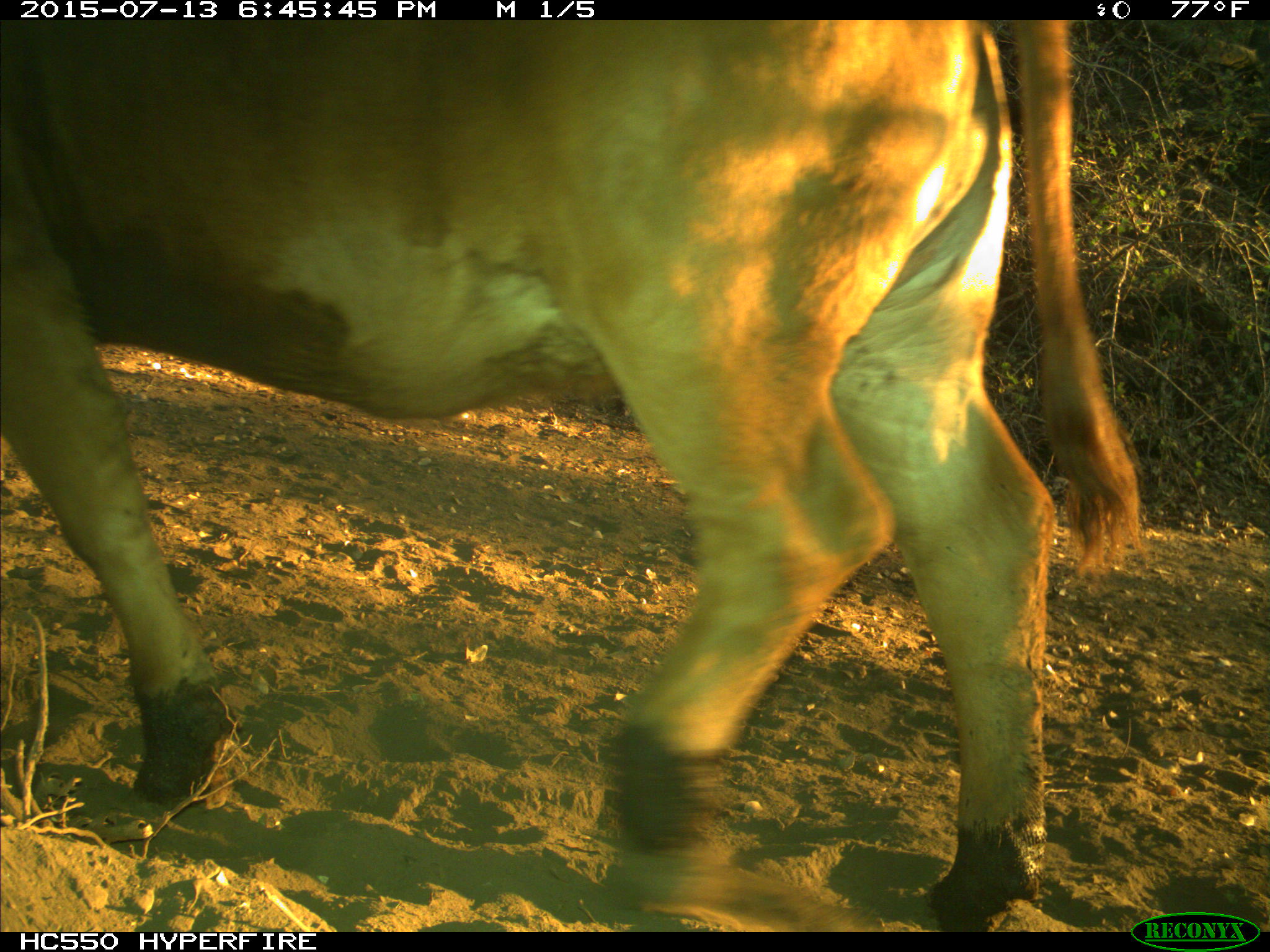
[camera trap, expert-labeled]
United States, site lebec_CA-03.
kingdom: Animalia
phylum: Chordata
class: Mammalia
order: Artiodactyla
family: Bovidae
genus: Bos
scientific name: Bos taurus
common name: domestic cow